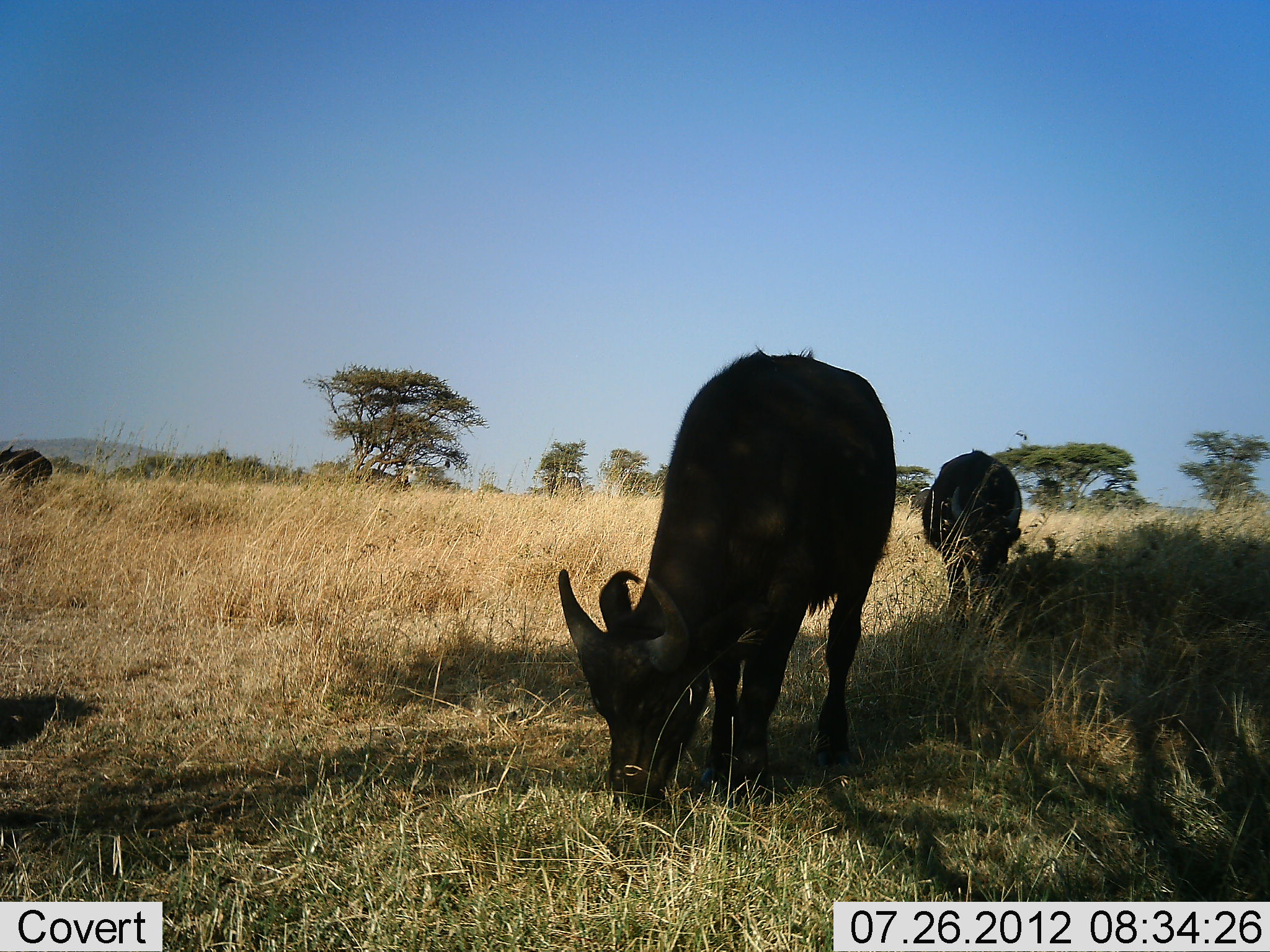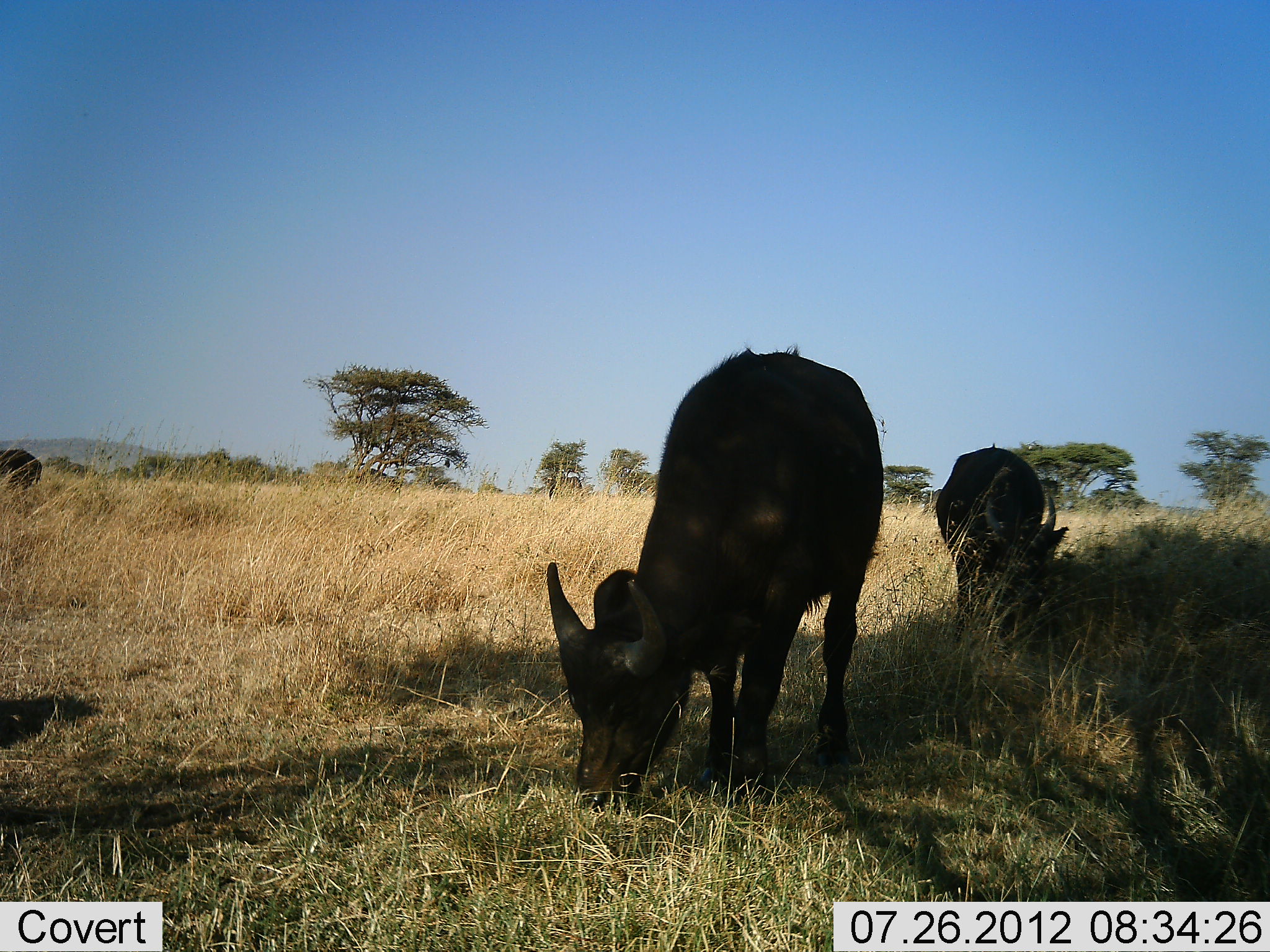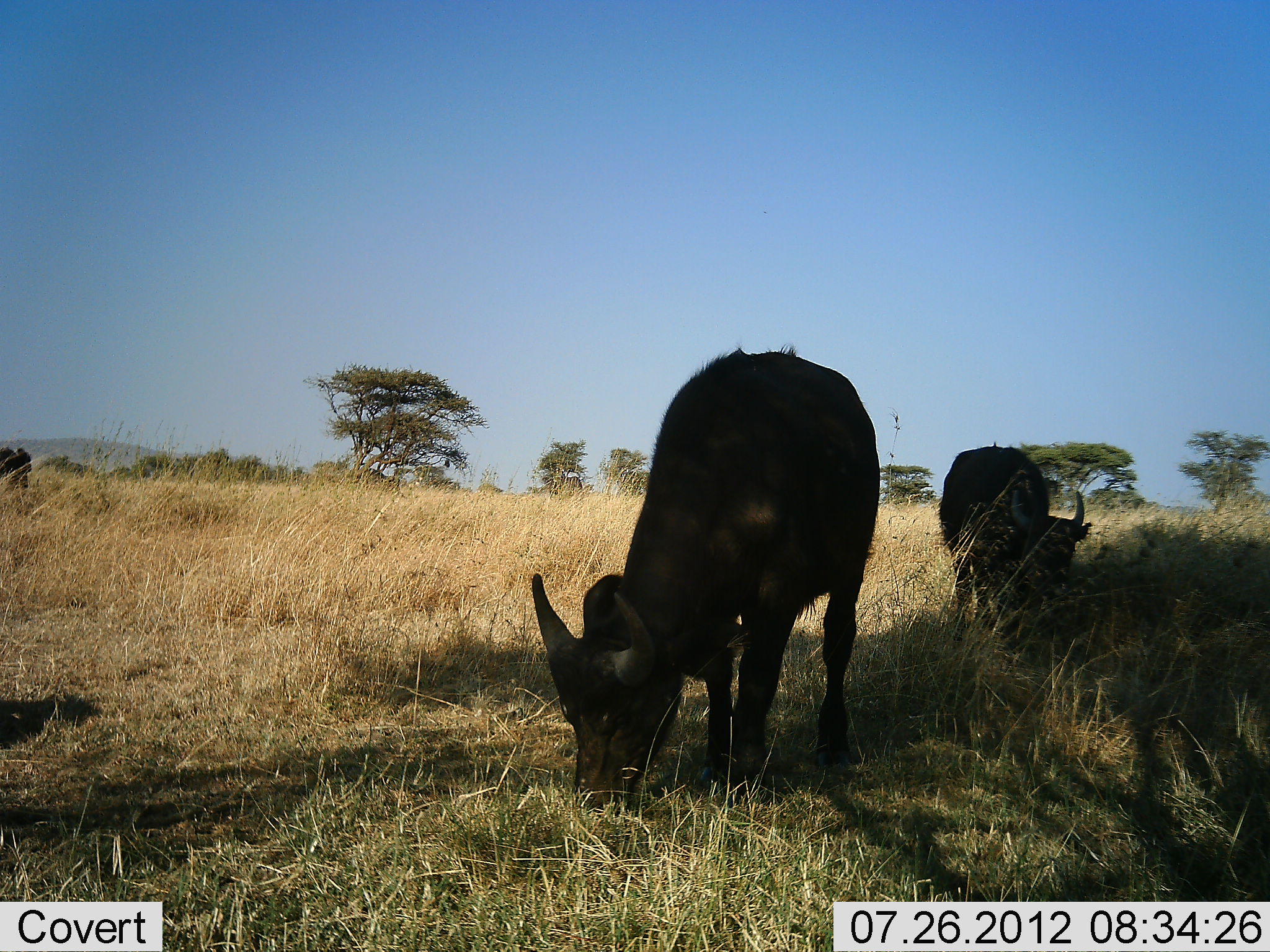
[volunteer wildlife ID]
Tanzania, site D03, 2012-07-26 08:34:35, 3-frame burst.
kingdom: Animalia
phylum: Chordata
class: Mammalia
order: Artiodactyla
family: Bovidae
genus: Syncerus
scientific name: Syncerus caffer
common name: cape buffalo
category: buffalo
Buffalo (cape buffalo) (Syncerus caffer), count 3. Behavior (volunteer vote fractions): standing 27%, resting 0%, moving 0%, interacting 9%. Young present (vote fraction): 9%. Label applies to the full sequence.